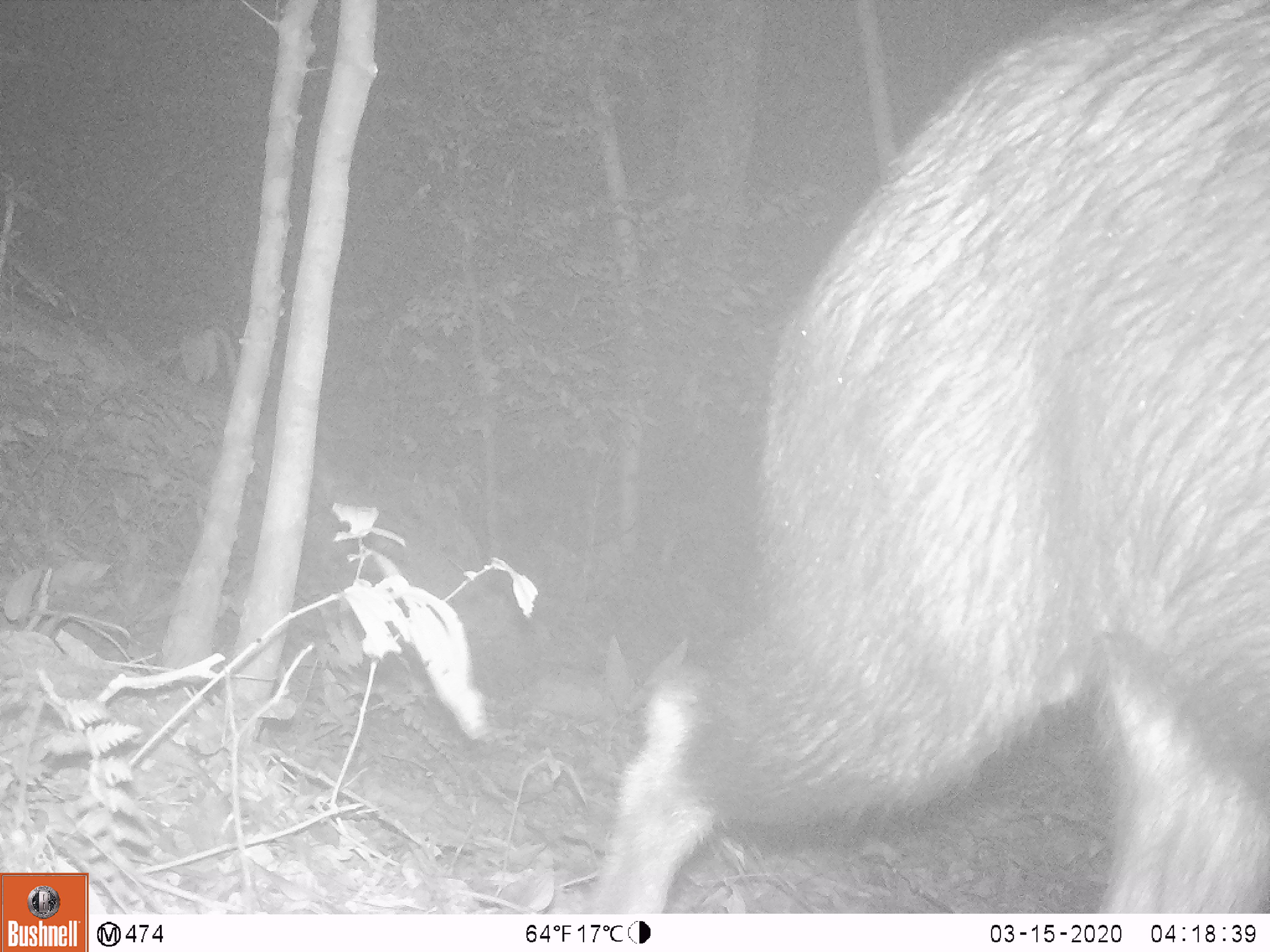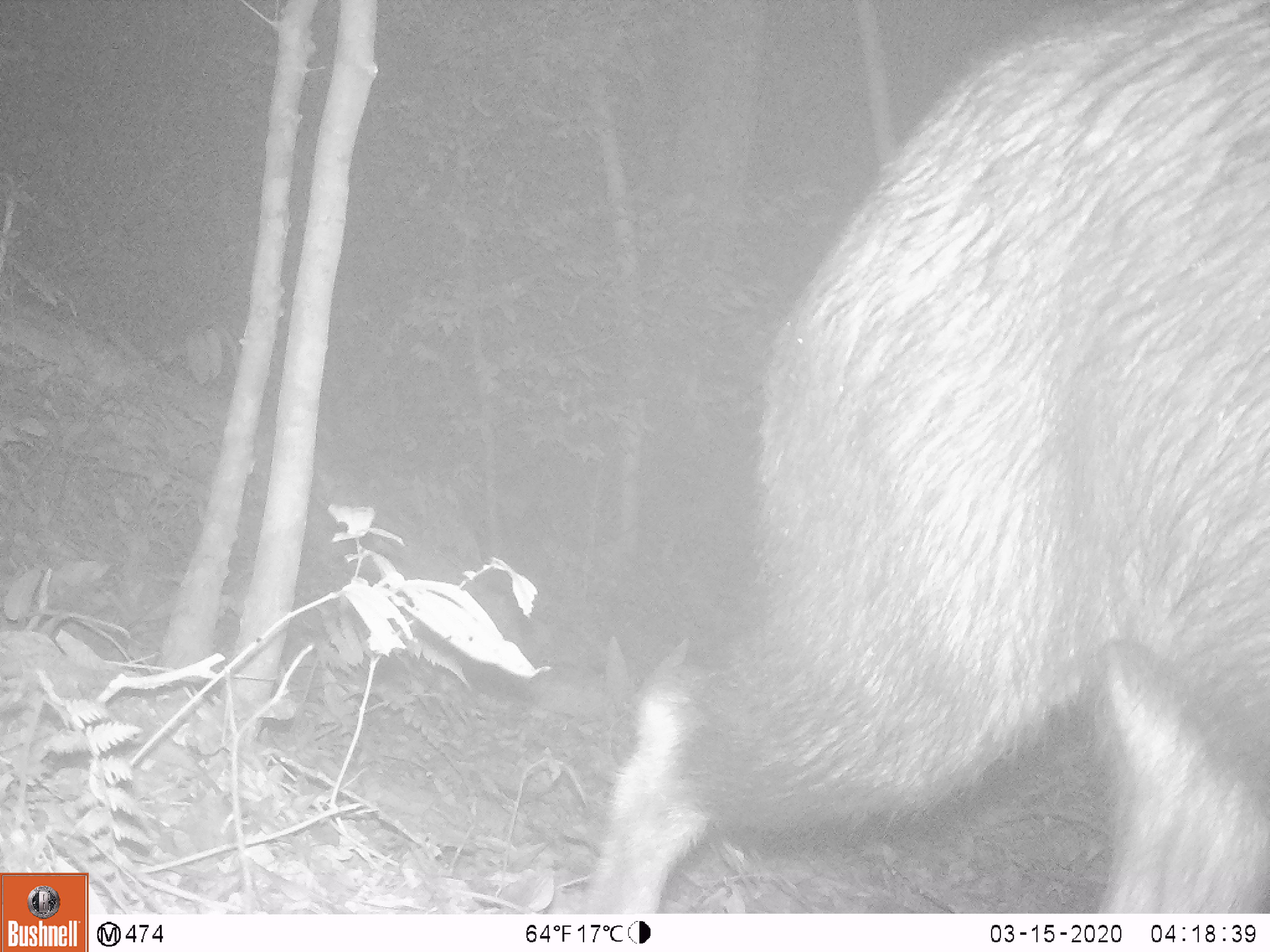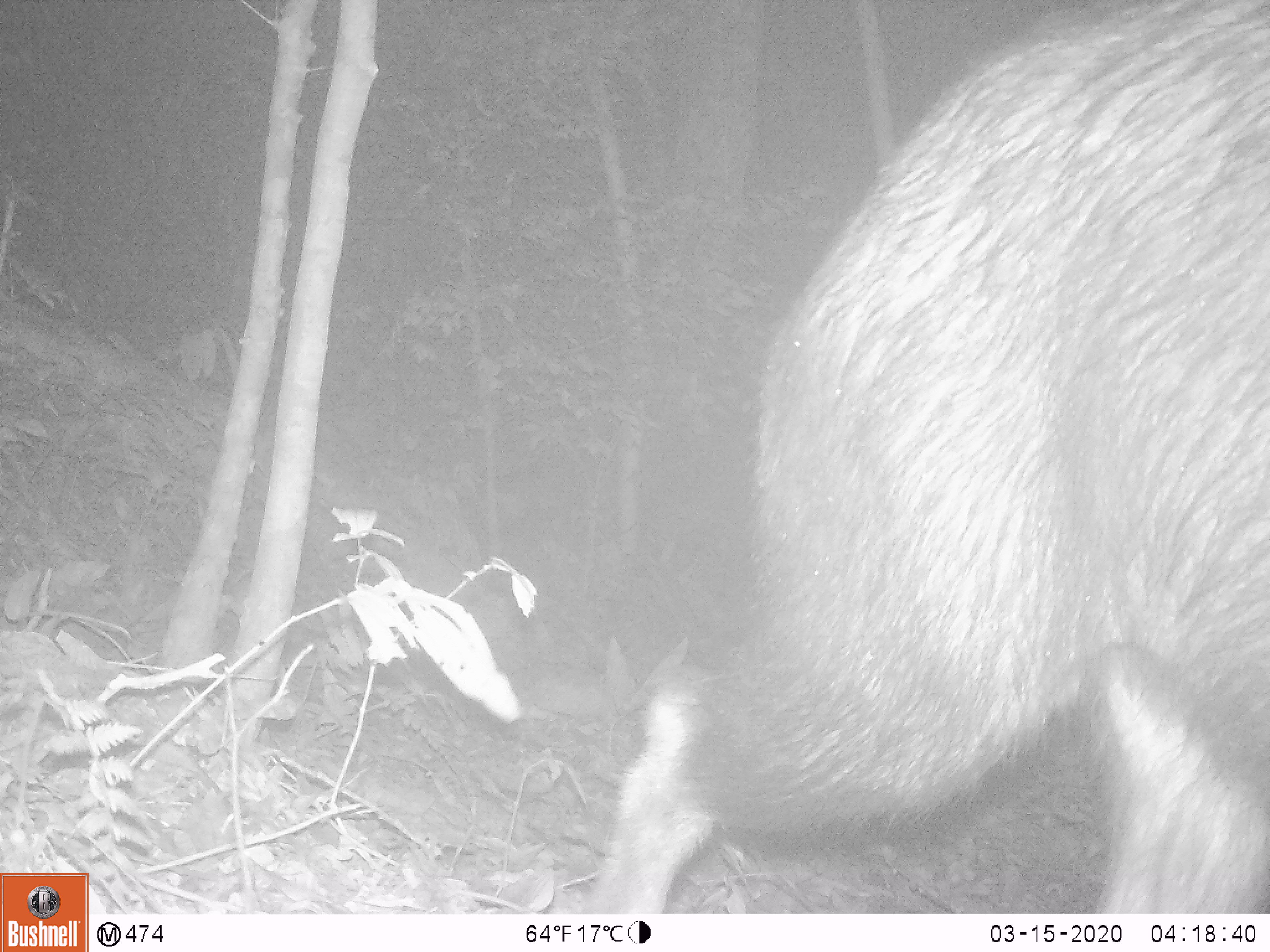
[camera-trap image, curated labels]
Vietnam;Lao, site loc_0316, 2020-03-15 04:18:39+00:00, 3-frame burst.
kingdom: Animalia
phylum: Chordata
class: Mammalia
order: Artiodactyla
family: Bovidae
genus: Capricornis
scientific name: Capricornis sumatraensis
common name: chinese serow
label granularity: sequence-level